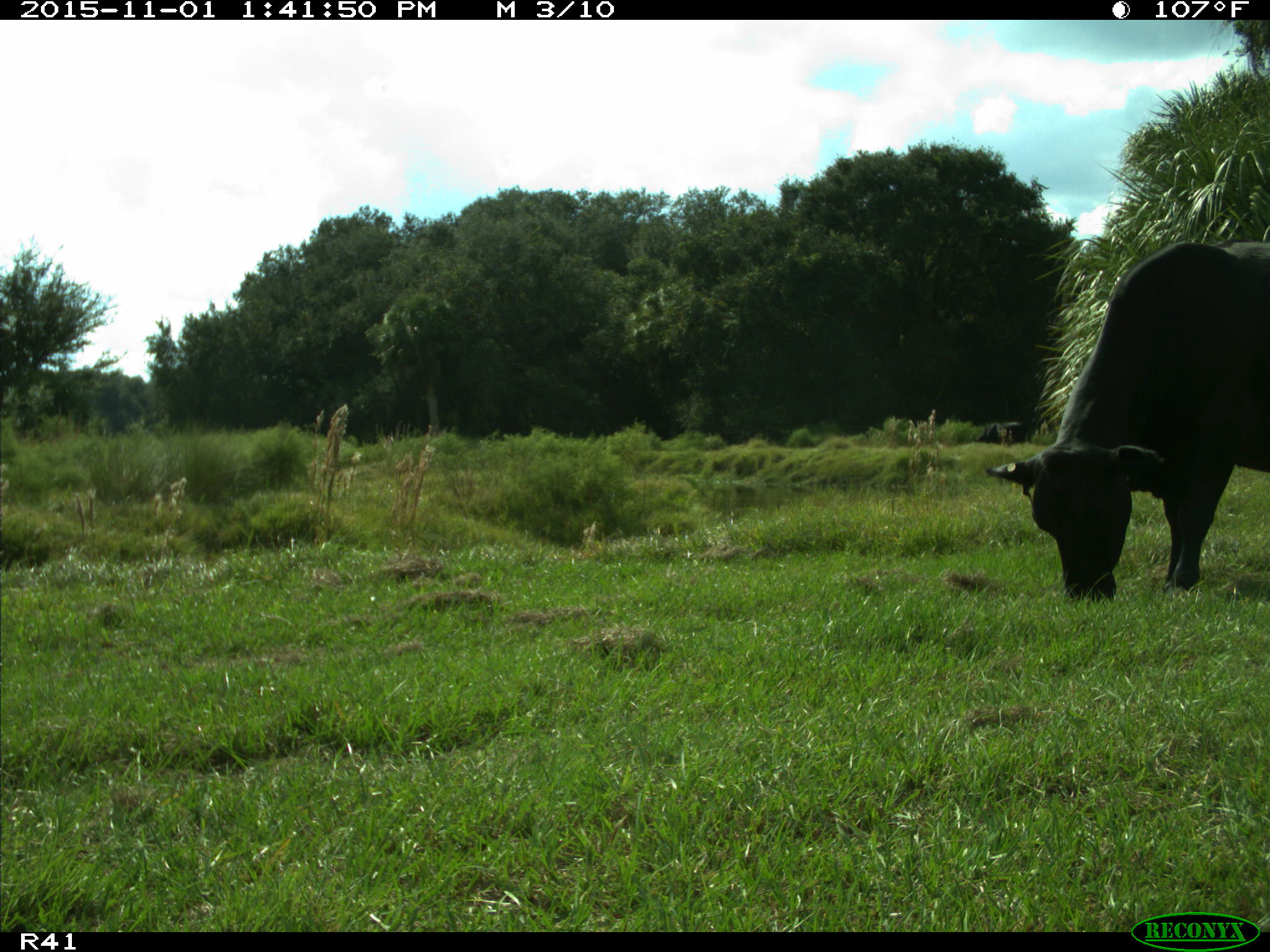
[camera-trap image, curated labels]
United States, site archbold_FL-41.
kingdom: Animalia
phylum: Chordata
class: Mammalia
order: Artiodactyla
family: Bovidae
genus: Bos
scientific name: Bos taurus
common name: domestic cow